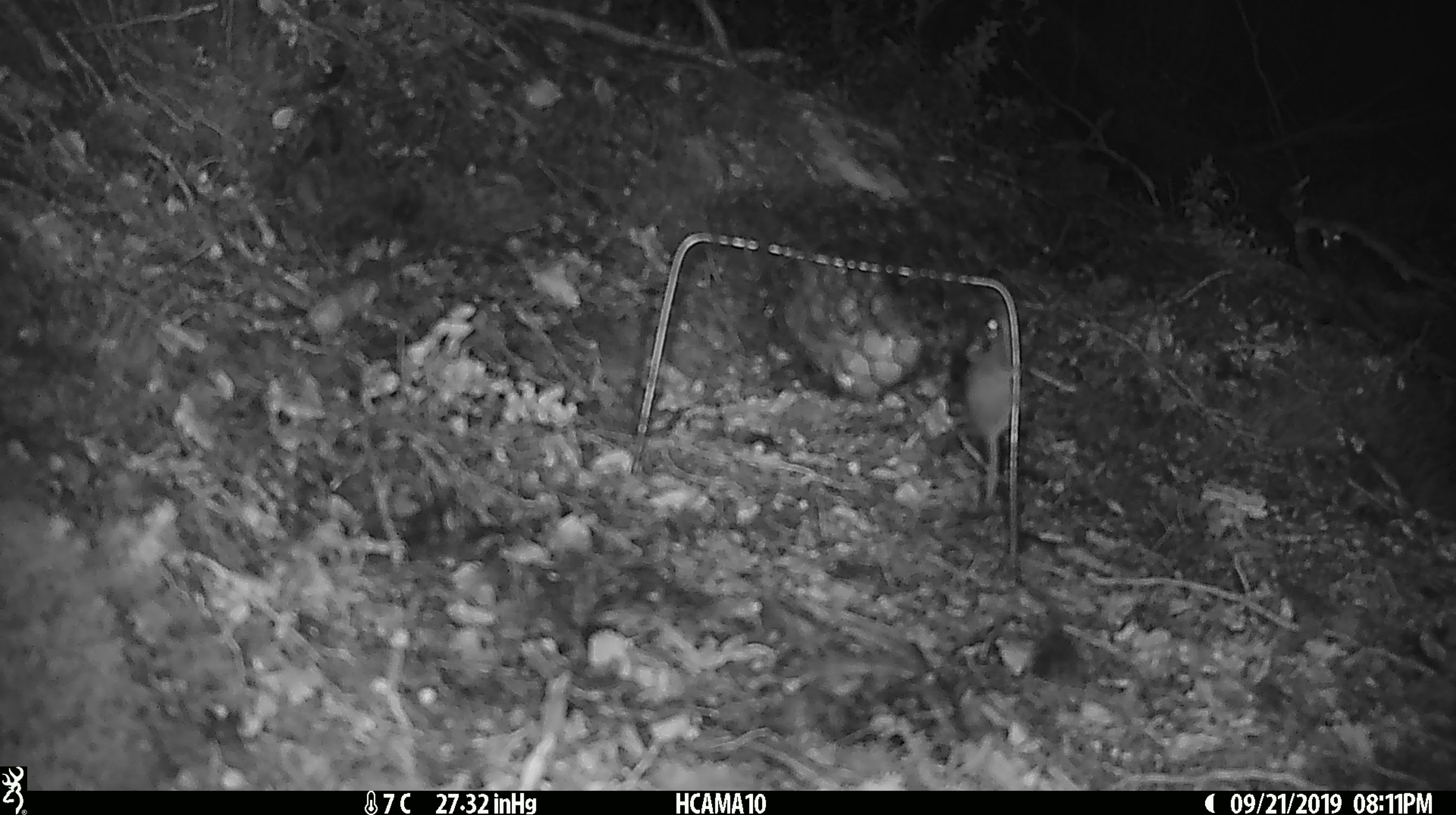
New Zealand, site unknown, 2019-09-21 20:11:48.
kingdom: Animalia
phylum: Chordata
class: Mammalia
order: Rodentia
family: Muridae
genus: Mus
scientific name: Mus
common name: mouse